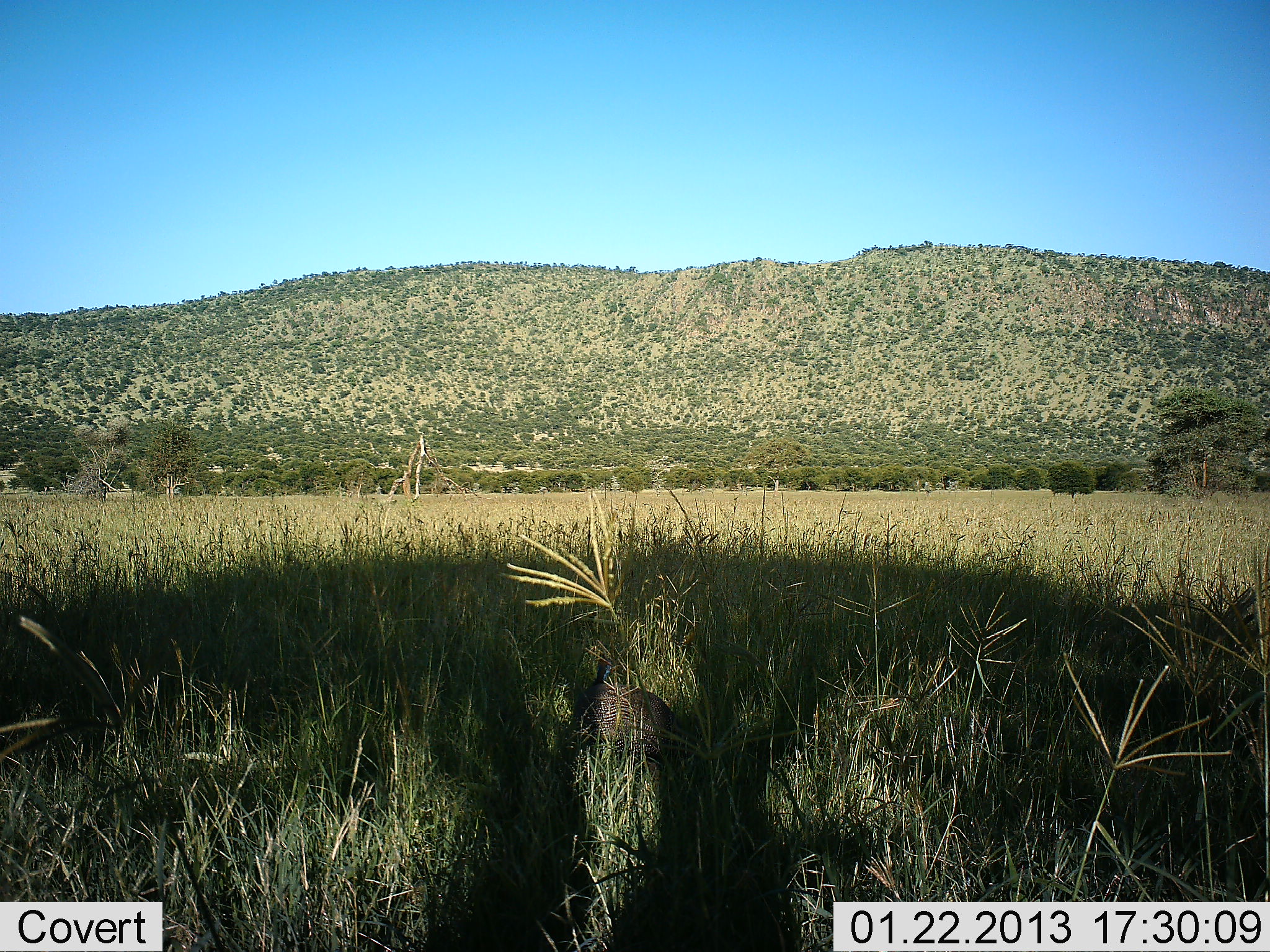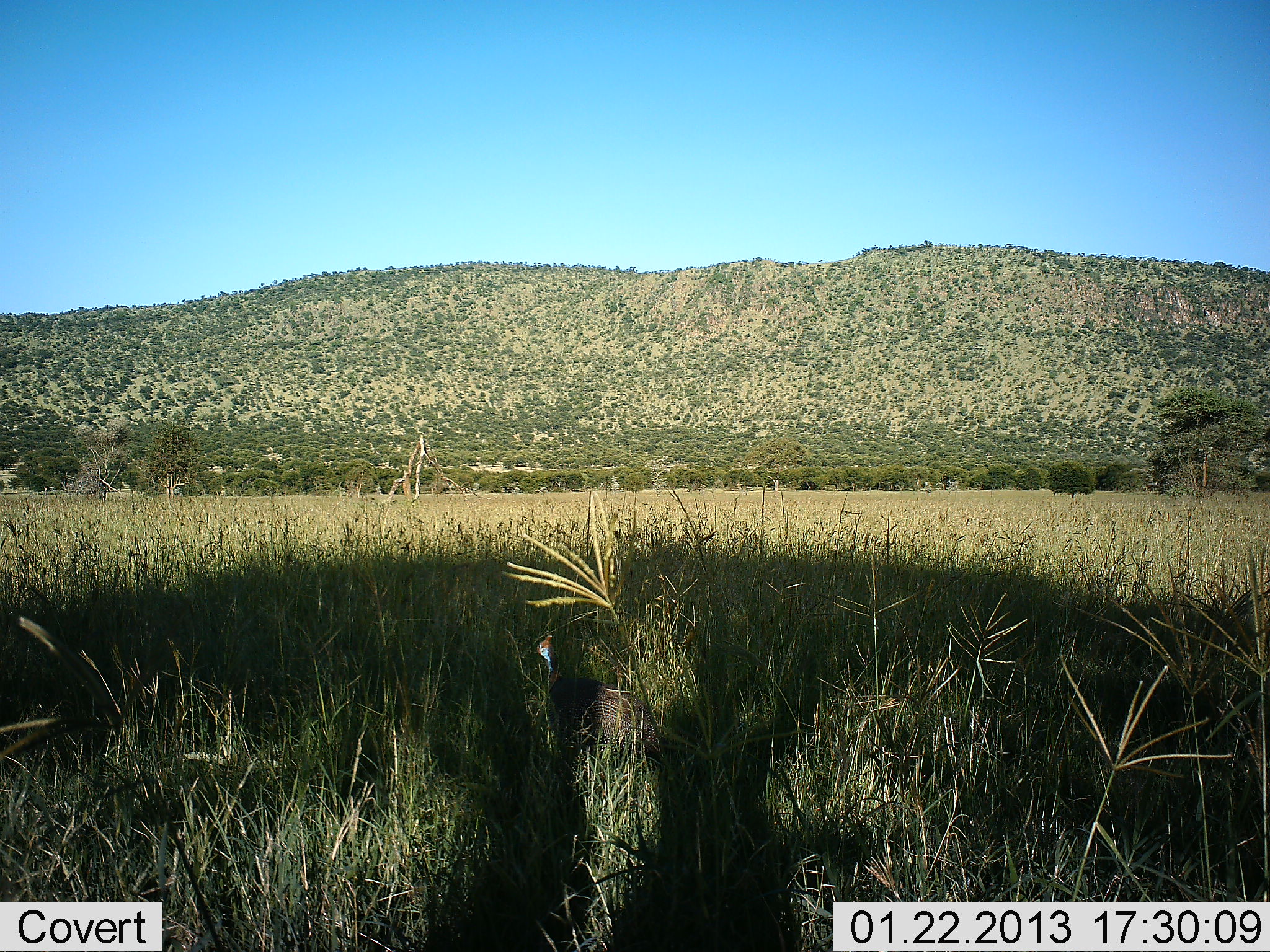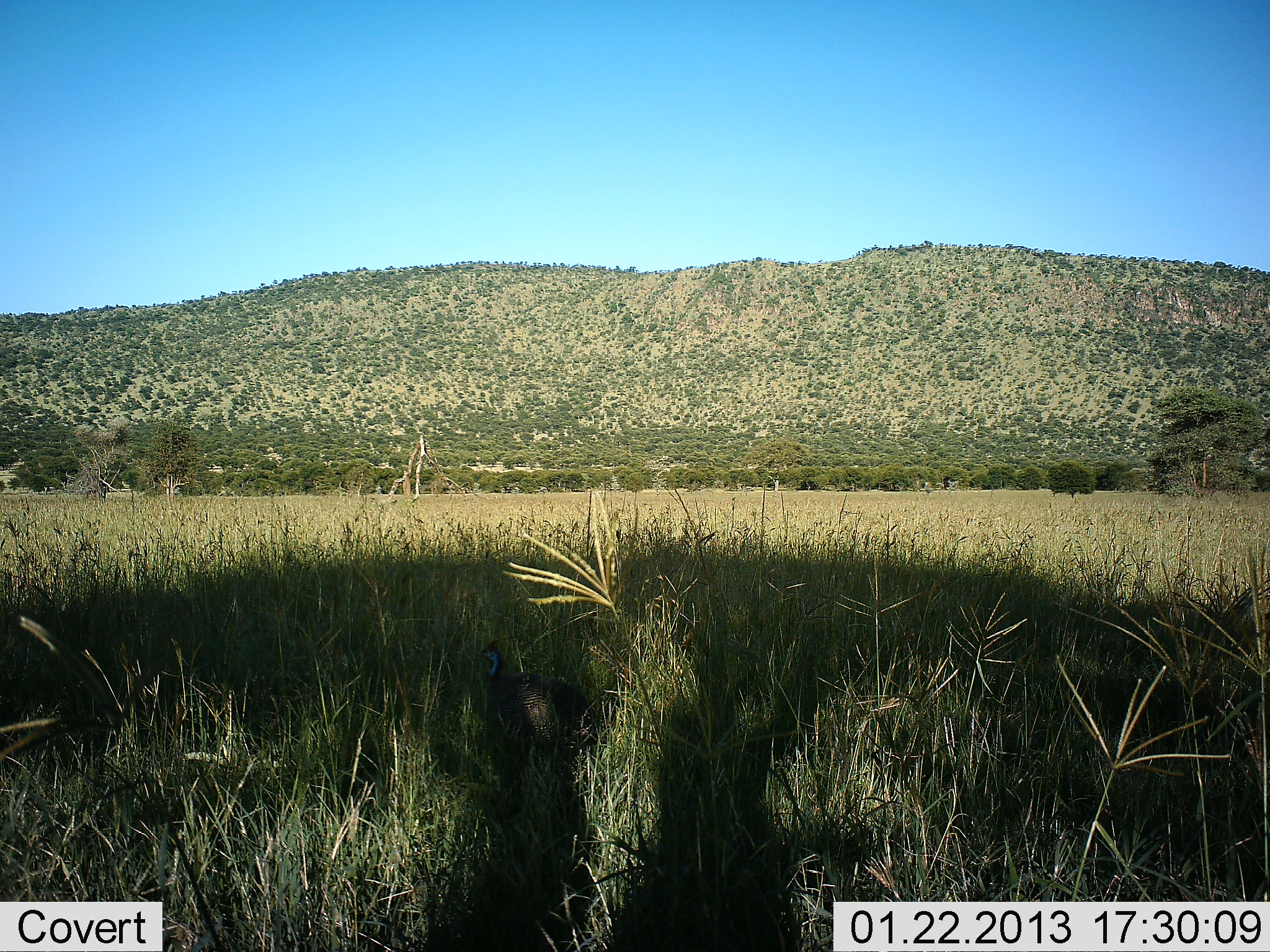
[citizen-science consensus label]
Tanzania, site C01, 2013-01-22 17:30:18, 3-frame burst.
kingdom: Animalia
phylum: Chordata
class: Aves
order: Galliformes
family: Numididae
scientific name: Numididae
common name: guinea fowl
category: guineafowl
Guineafowl (guinea fowl) (Numididae), count 1. Behavior (volunteer vote fractions): standing 17%, resting 0%, moving 87%, interacting 0%. Young present (vote fraction): 0%. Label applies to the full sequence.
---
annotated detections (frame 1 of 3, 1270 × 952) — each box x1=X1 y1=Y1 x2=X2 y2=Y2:
animal: x1=592 y1=663 x2=684 y2=764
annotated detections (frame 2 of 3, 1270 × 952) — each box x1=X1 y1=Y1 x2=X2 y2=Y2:
animal: x1=533 y1=633 x2=669 y2=790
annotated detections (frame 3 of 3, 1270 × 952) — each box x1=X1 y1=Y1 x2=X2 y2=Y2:
animal: x1=471 y1=640 x2=597 y2=768